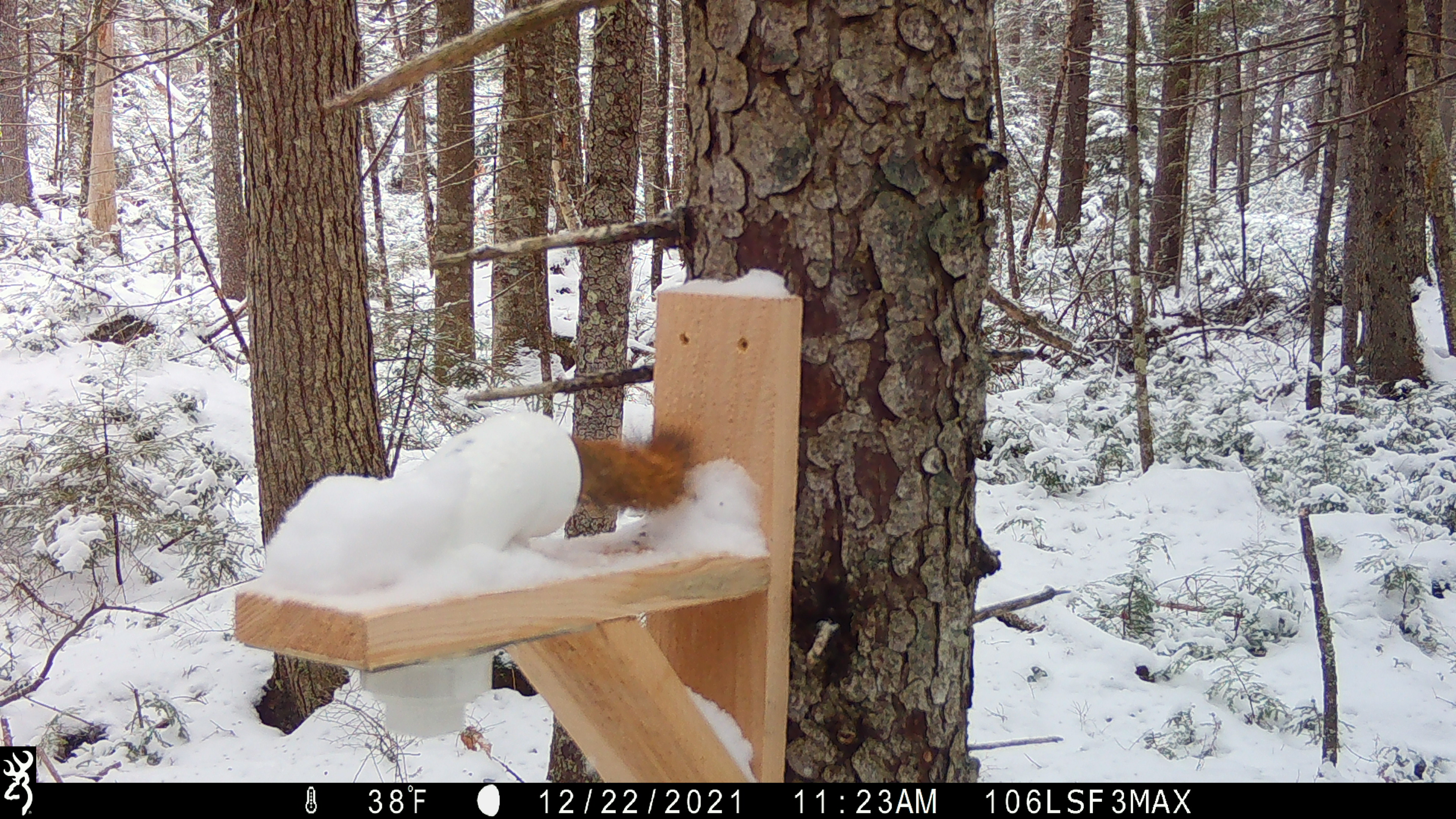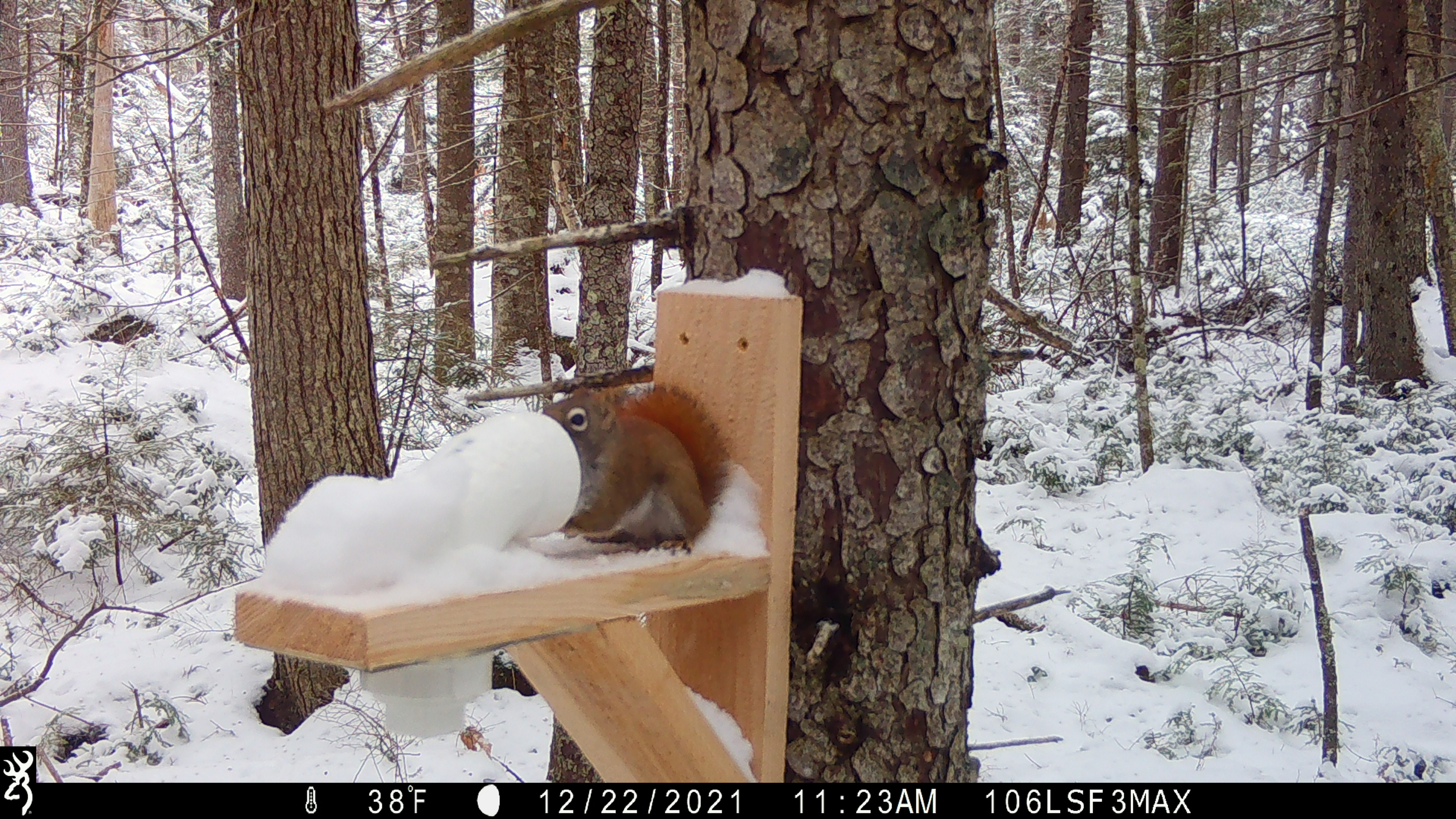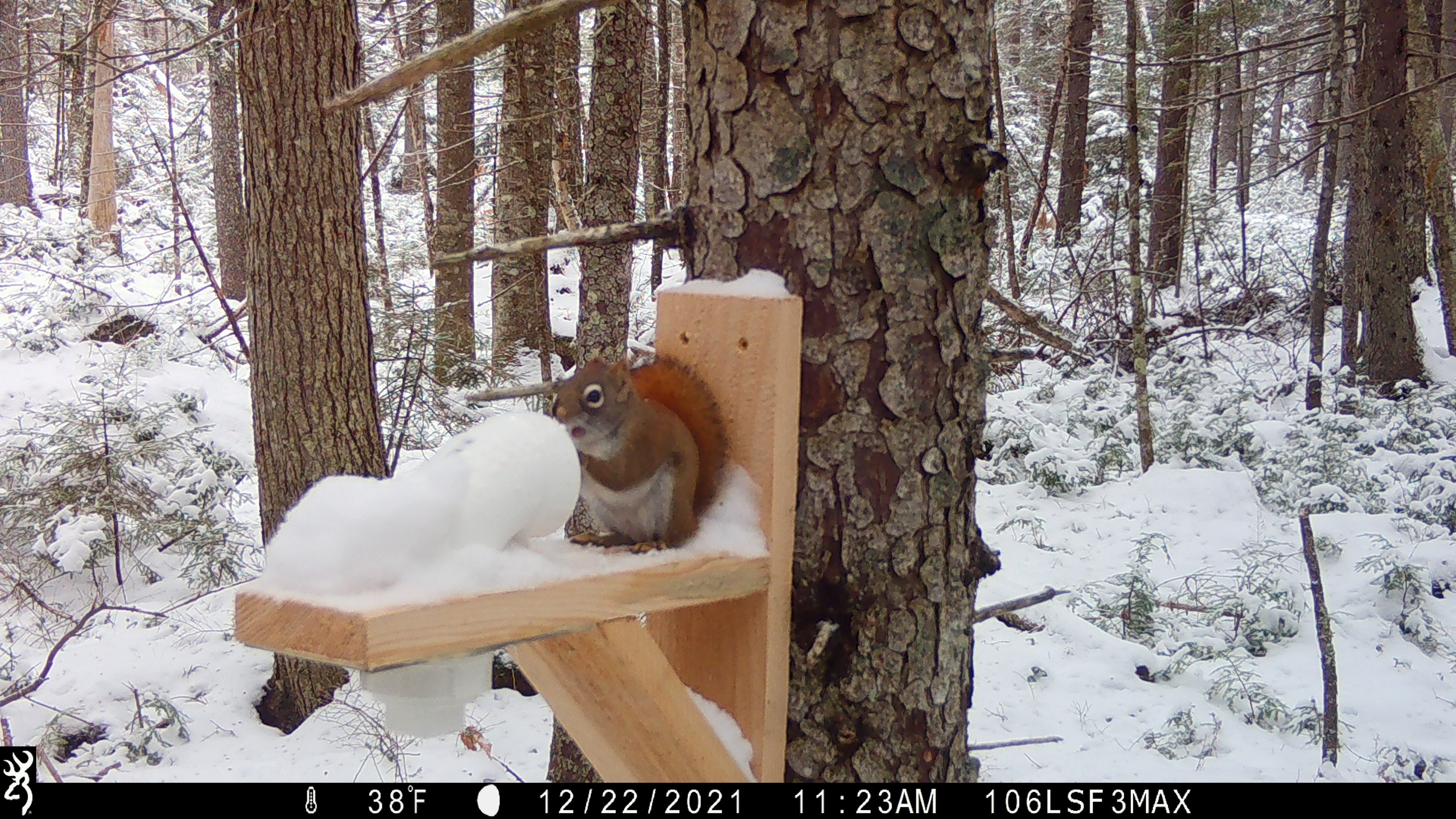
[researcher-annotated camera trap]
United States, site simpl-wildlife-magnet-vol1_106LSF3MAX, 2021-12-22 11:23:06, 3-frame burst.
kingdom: Animalia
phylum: Chordata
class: Mammalia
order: Rodentia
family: Sciuridae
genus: Tamiasciurus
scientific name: Tamiasciurus hudsonicus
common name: red squirrel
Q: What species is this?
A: Red squirrel (Tamiasciurus hudsonicus).